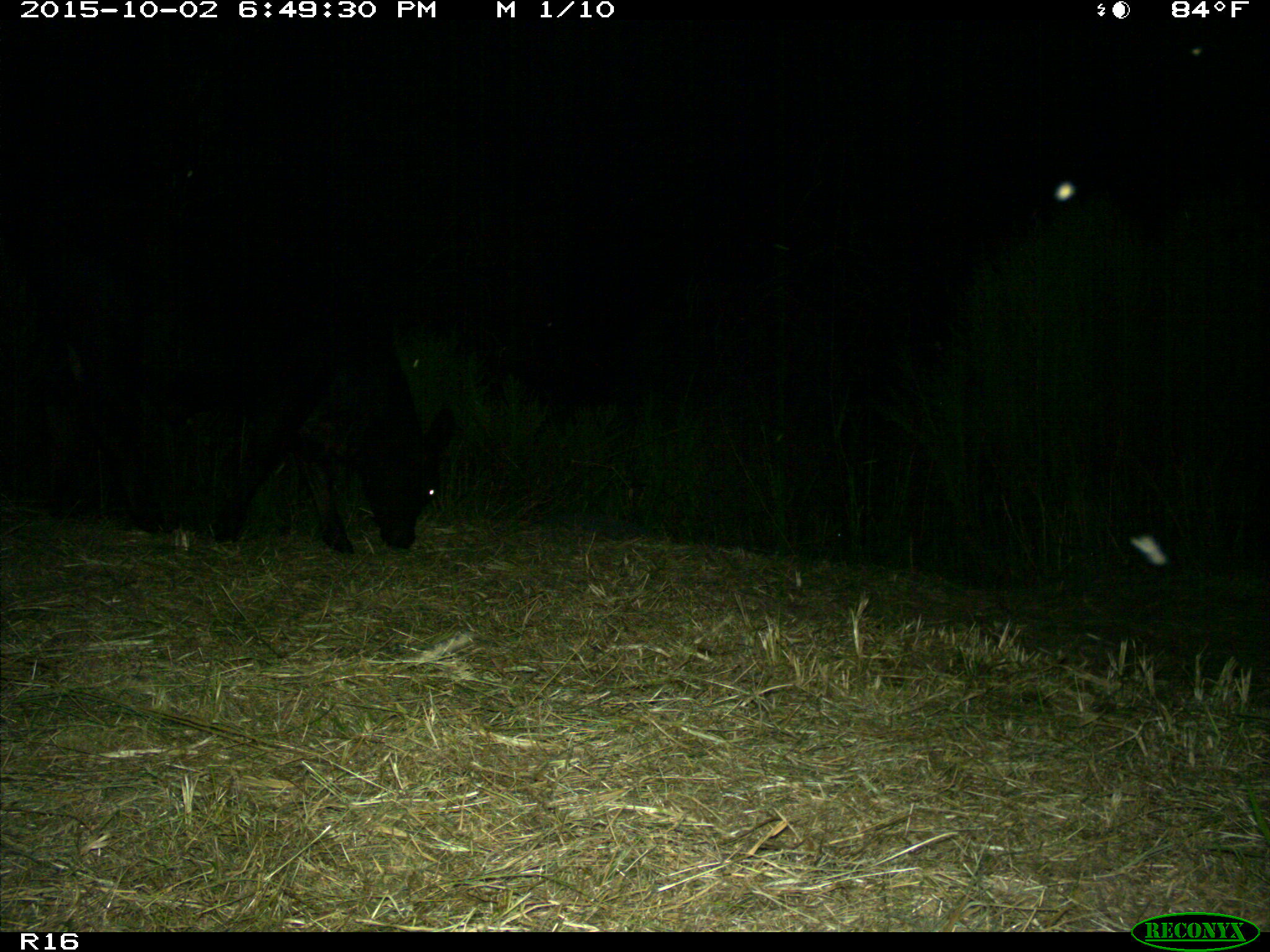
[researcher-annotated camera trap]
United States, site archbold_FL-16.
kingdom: Animalia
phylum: Chordata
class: Mammalia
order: Artiodactyla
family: Bovidae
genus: Bos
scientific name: Bos taurus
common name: domestic cow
Bos taurus (domestic cow).